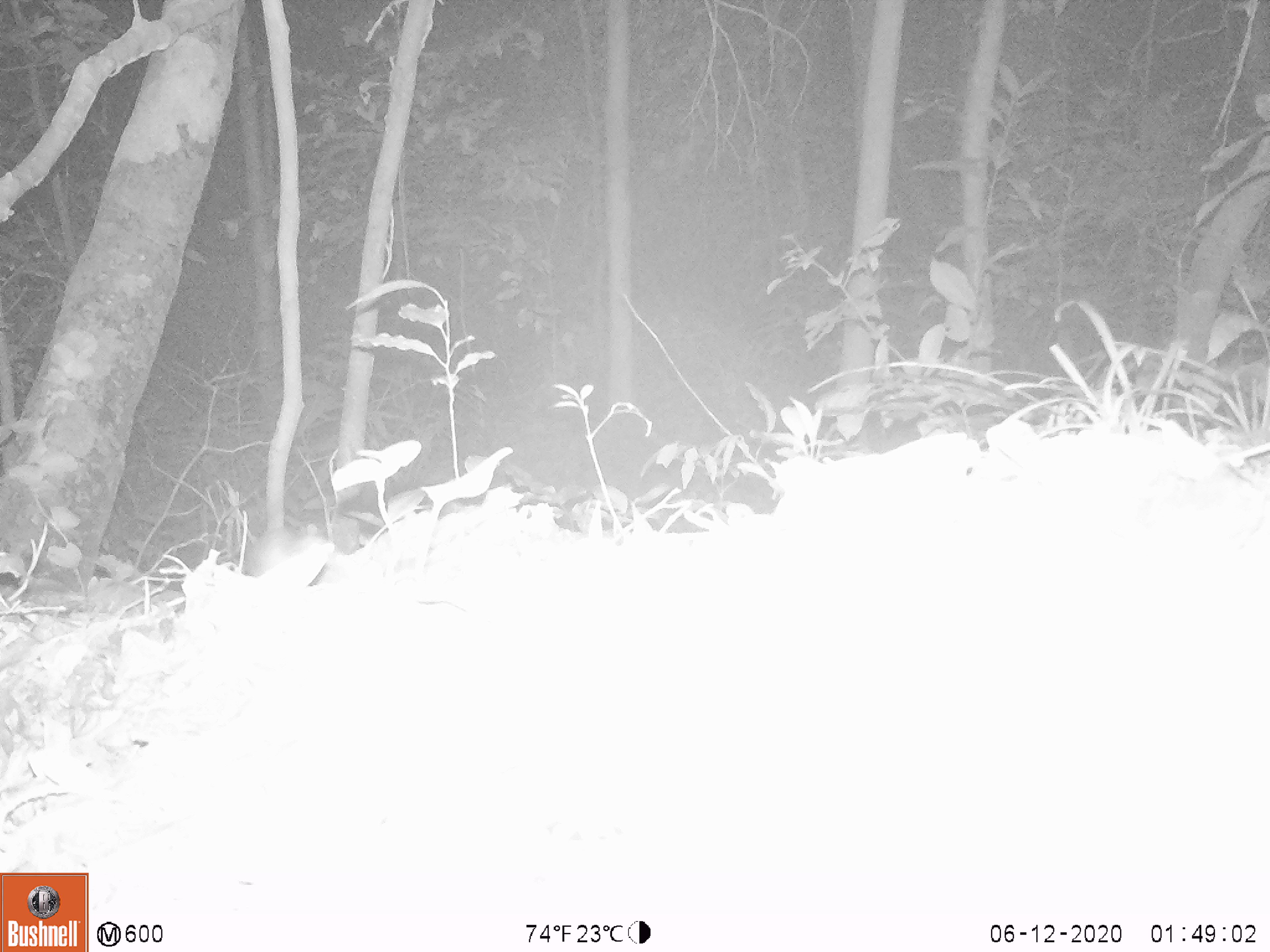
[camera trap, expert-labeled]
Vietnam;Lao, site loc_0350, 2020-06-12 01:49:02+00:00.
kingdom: Animalia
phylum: Chordata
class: Mammalia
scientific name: Mammalia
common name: mammal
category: unidentified small mammal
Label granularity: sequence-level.